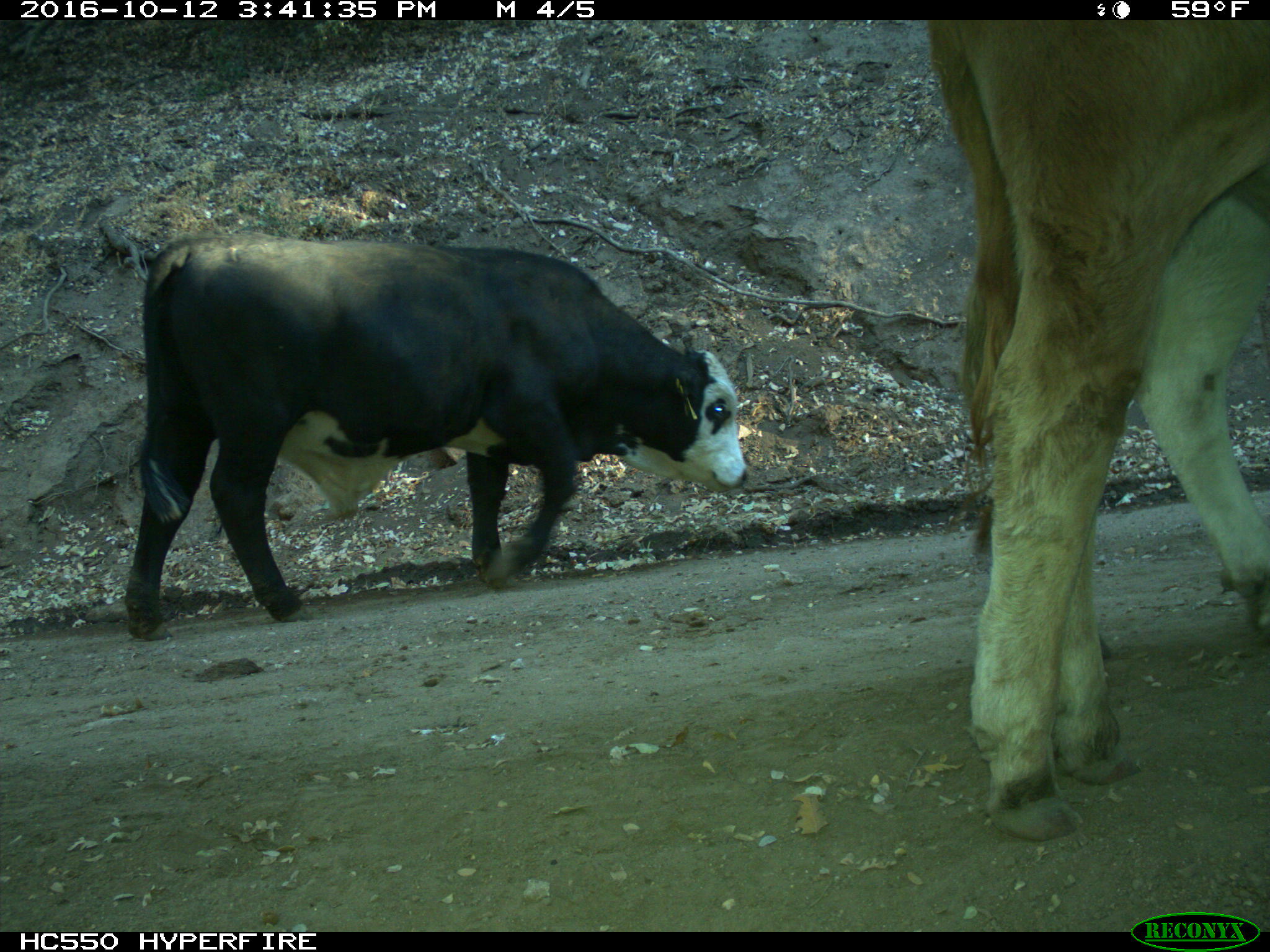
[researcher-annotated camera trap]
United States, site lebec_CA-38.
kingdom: Animalia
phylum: Chordata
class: Mammalia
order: Artiodactyla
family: Bovidae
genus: Bos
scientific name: Bos taurus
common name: domestic cow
Bos taurus (domestic cow).